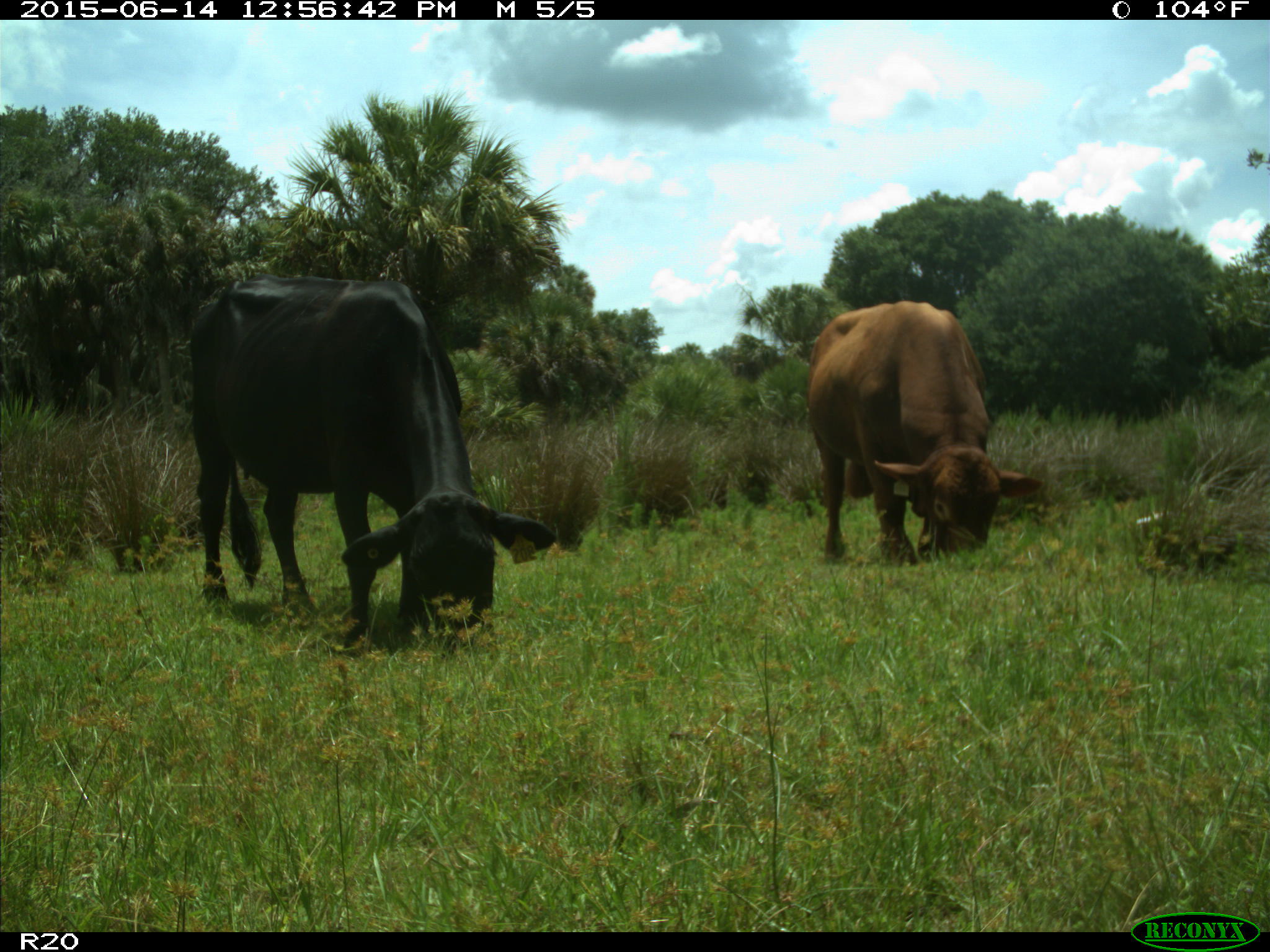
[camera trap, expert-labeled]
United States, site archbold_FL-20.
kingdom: Animalia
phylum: Chordata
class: Mammalia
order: Artiodactyla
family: Bovidae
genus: Bos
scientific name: Bos taurus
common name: domestic cow